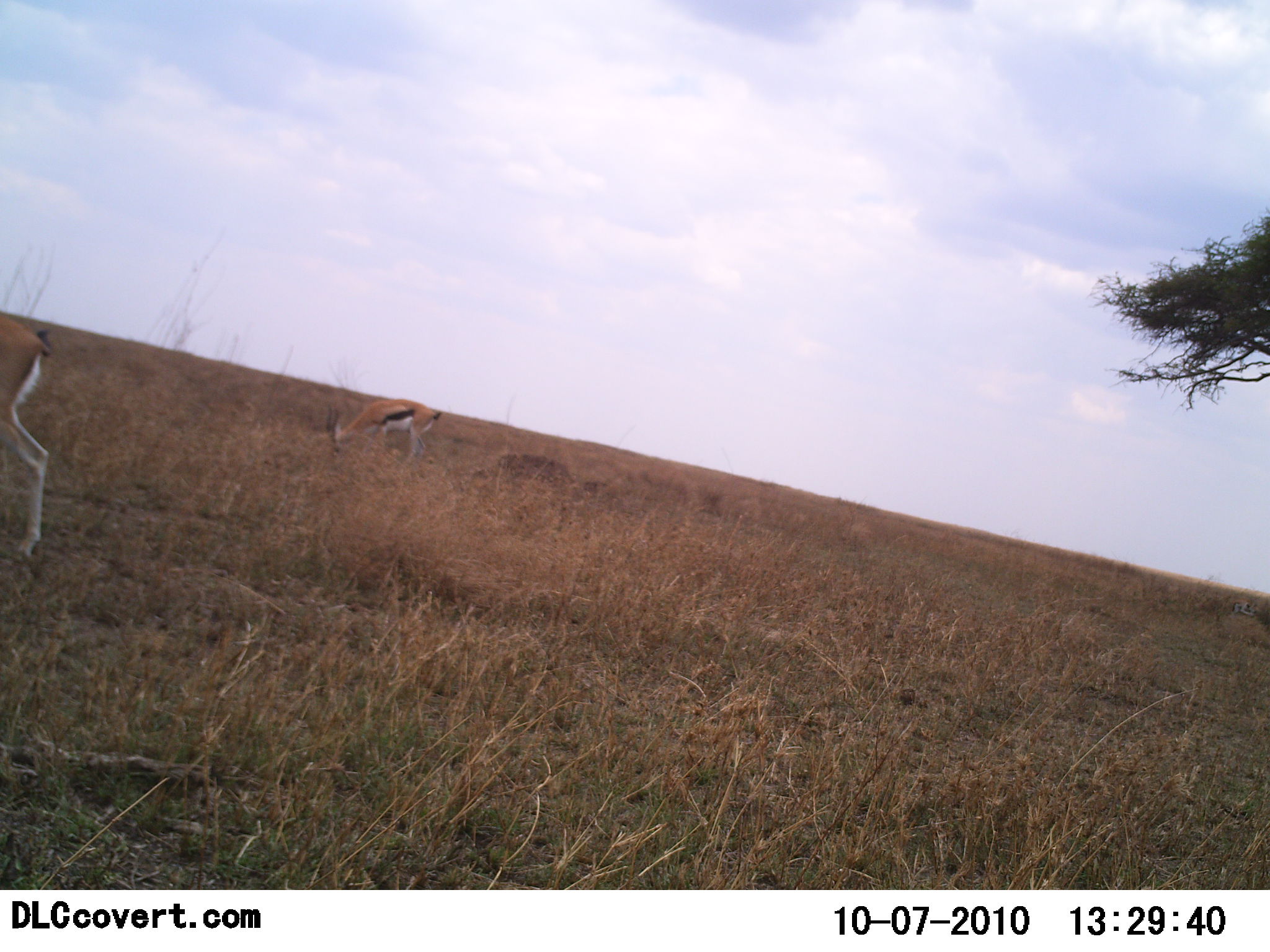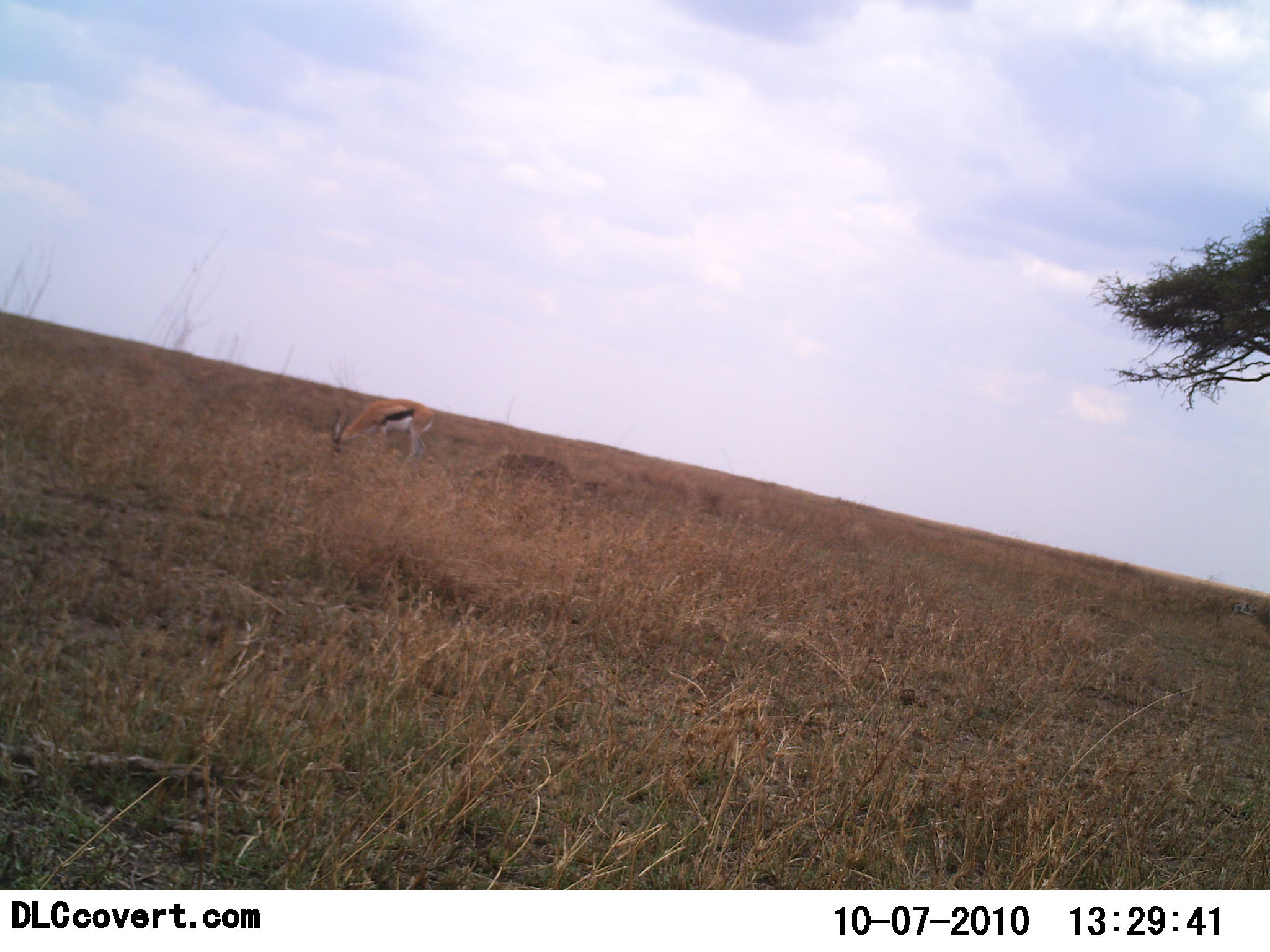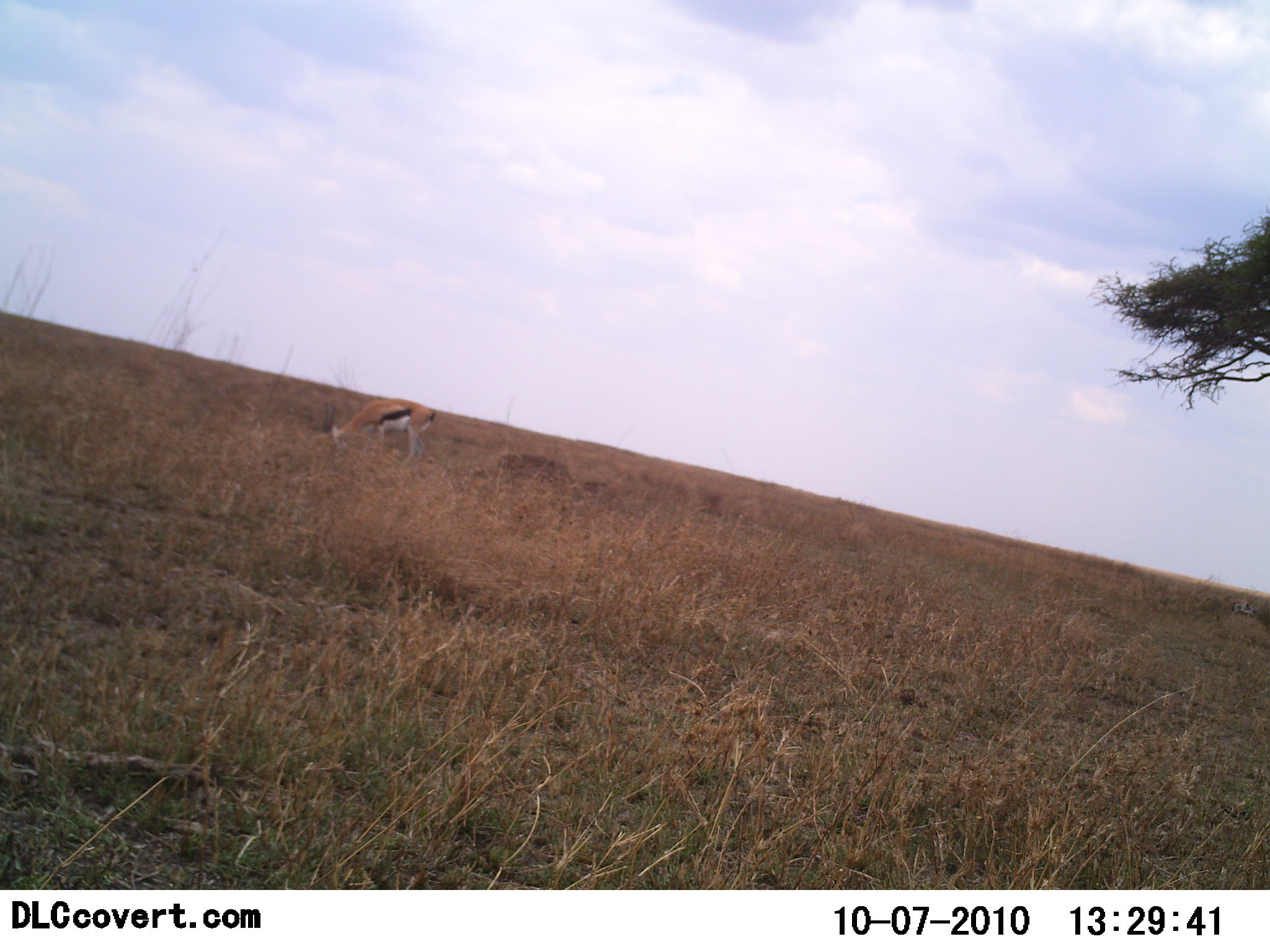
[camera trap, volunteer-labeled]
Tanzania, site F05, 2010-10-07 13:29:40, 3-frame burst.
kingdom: Animalia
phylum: Chordata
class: Mammalia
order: Artiodactyla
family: Bovidae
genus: Eudorcas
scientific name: Eudorcas thomsonii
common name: thomson's gazelle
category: gazellethomsons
Gazellethomsons (thomson's gazelle) (Eudorcas thomsonii), count 2. Behavior (volunteer vote fractions): standing 25%, resting 0%, moving 50%, interacting 0%. Young present (vote fraction): 0%. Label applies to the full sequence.